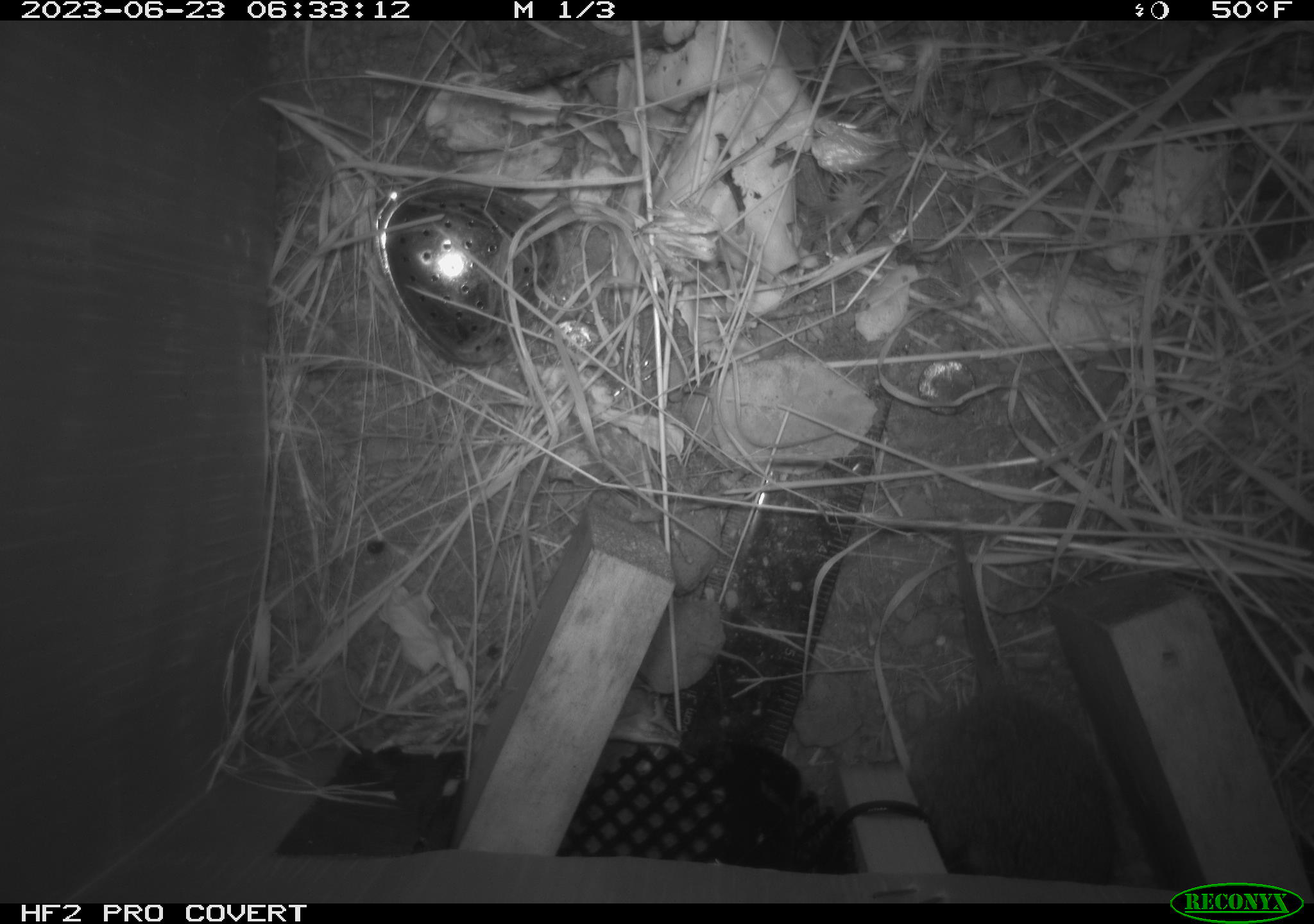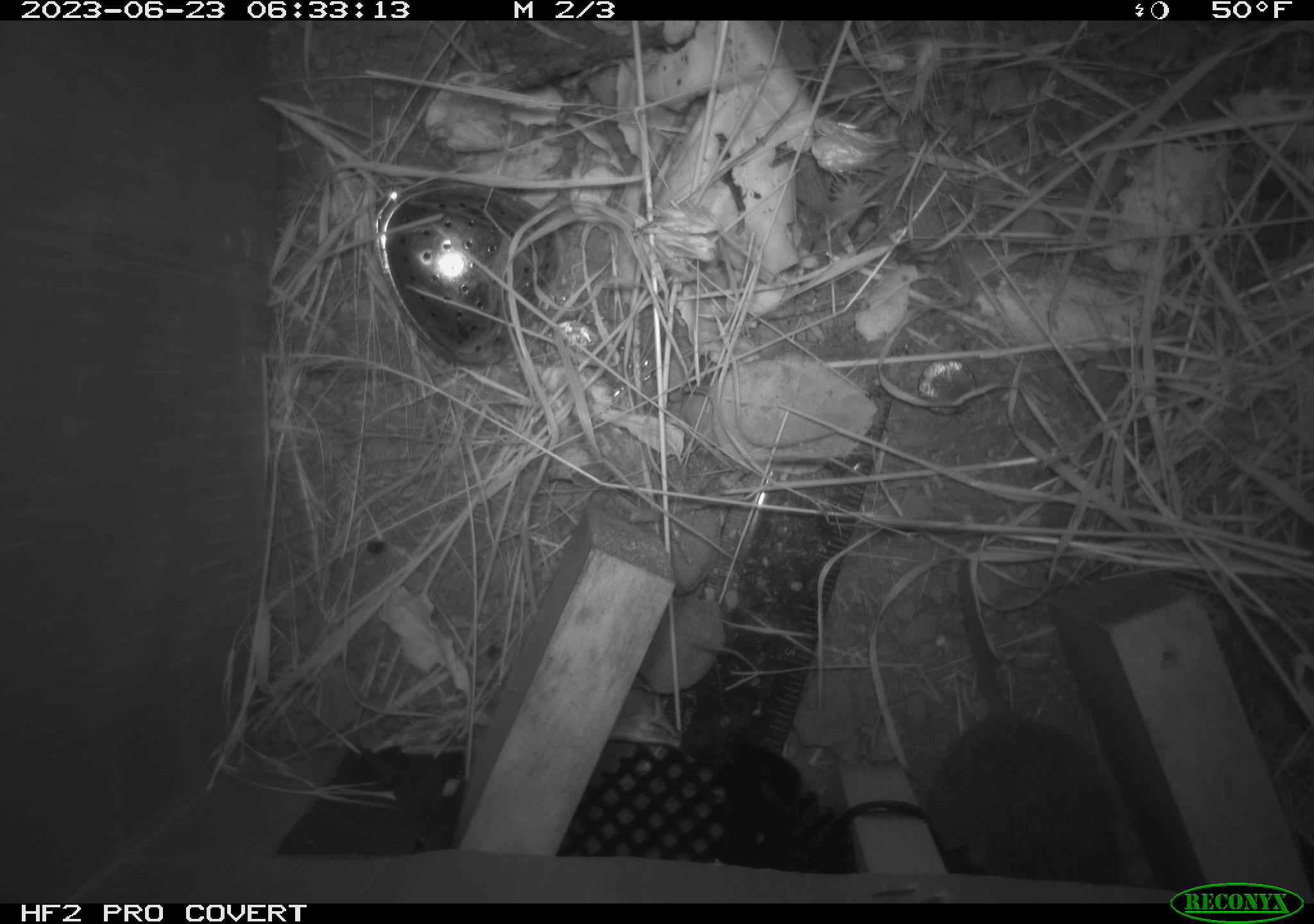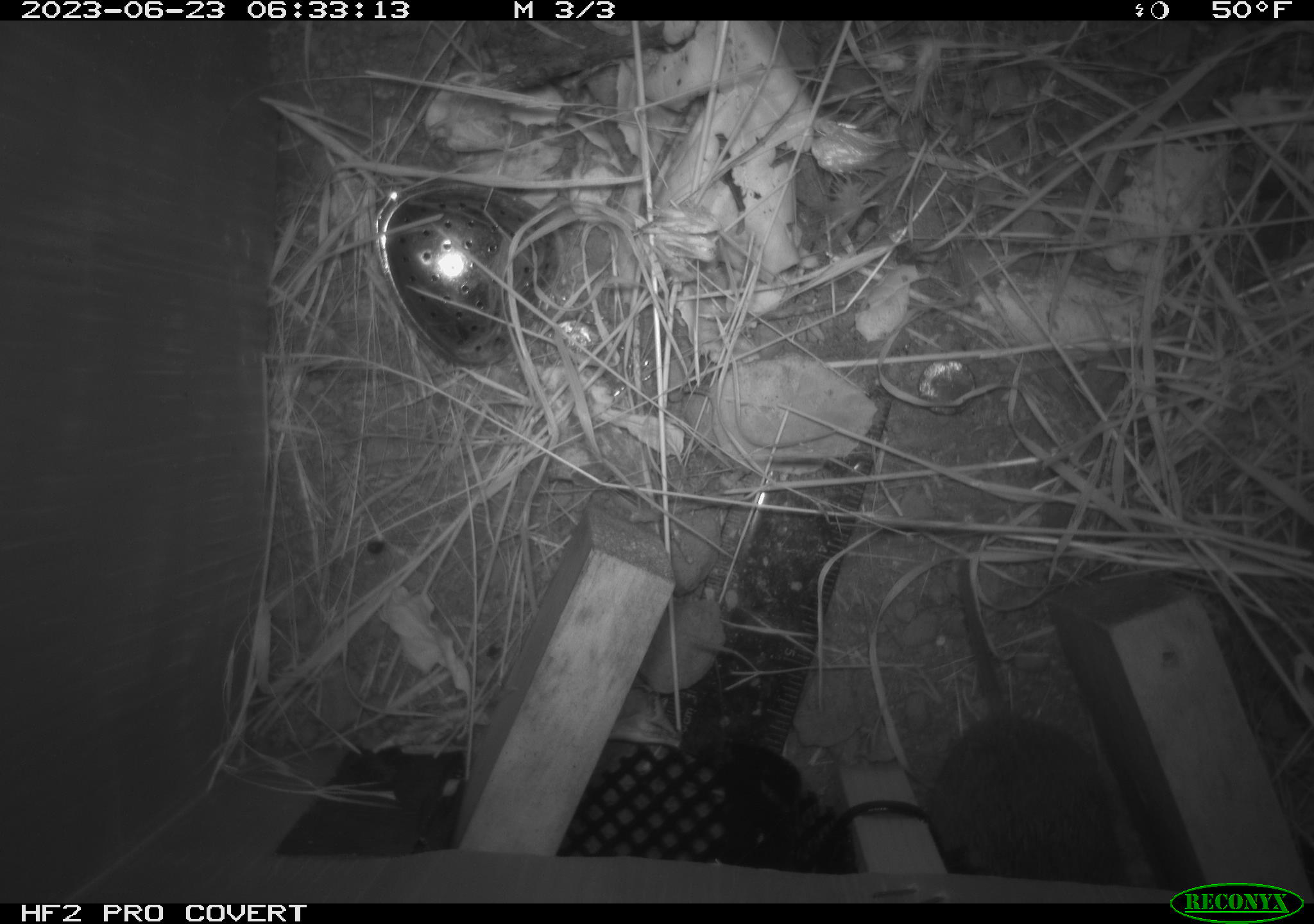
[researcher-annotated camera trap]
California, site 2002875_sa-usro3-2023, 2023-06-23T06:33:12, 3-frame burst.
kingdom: Animalia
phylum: Chordata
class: Mammalia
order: Rodentia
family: Cricetidae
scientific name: Arvicolinae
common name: voles, lemmings, and muskrats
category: arvicolinae subfamily